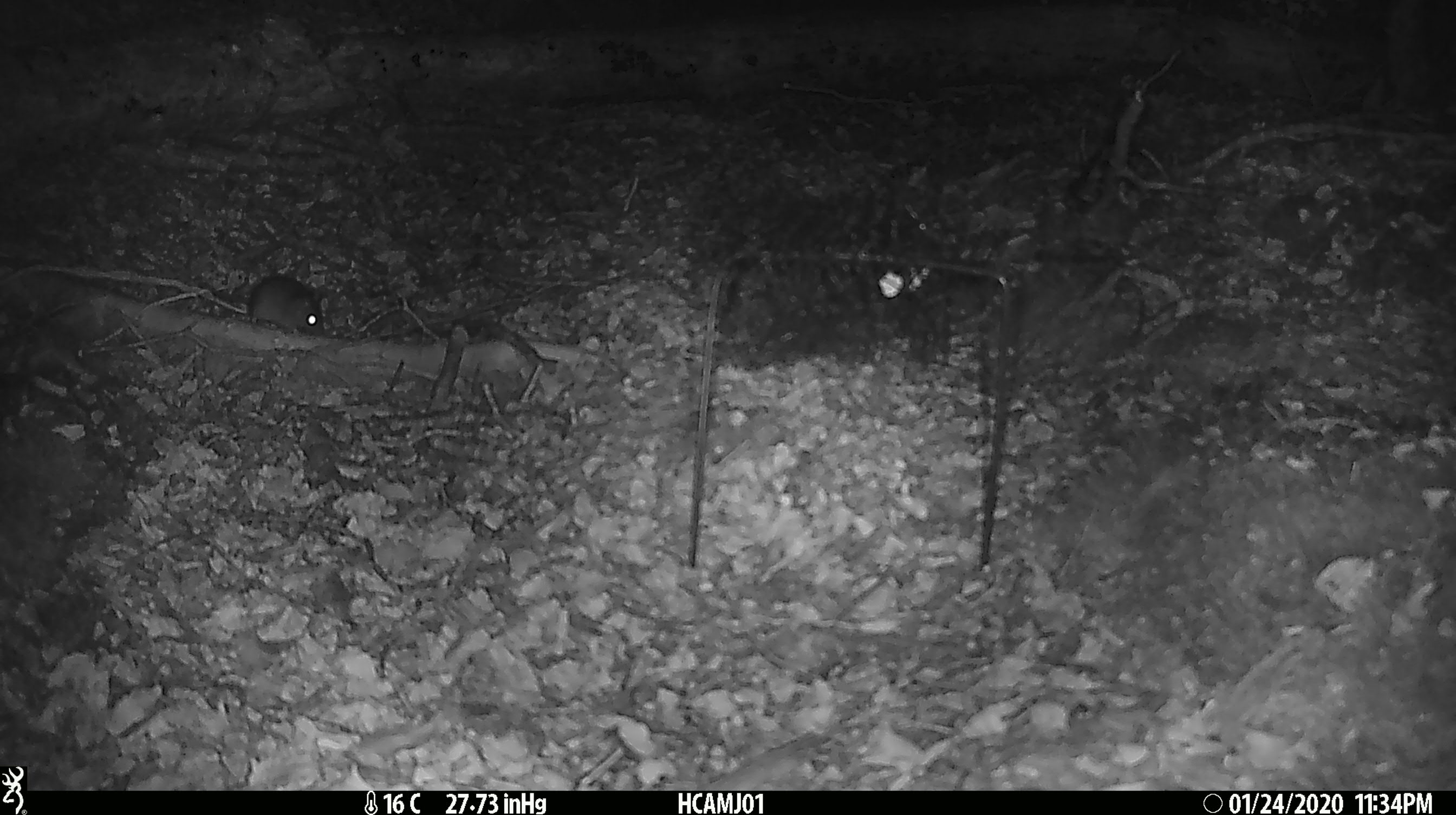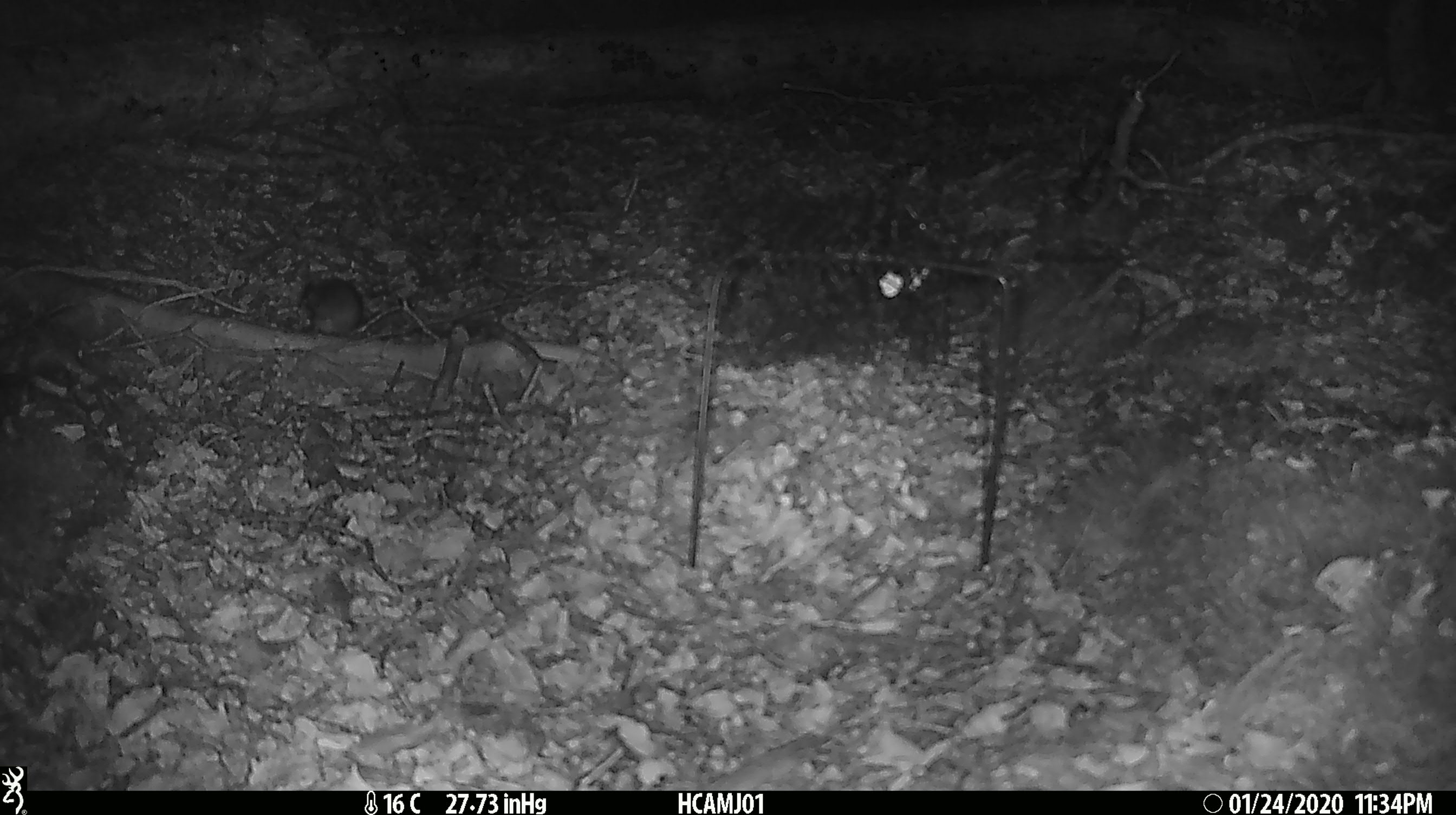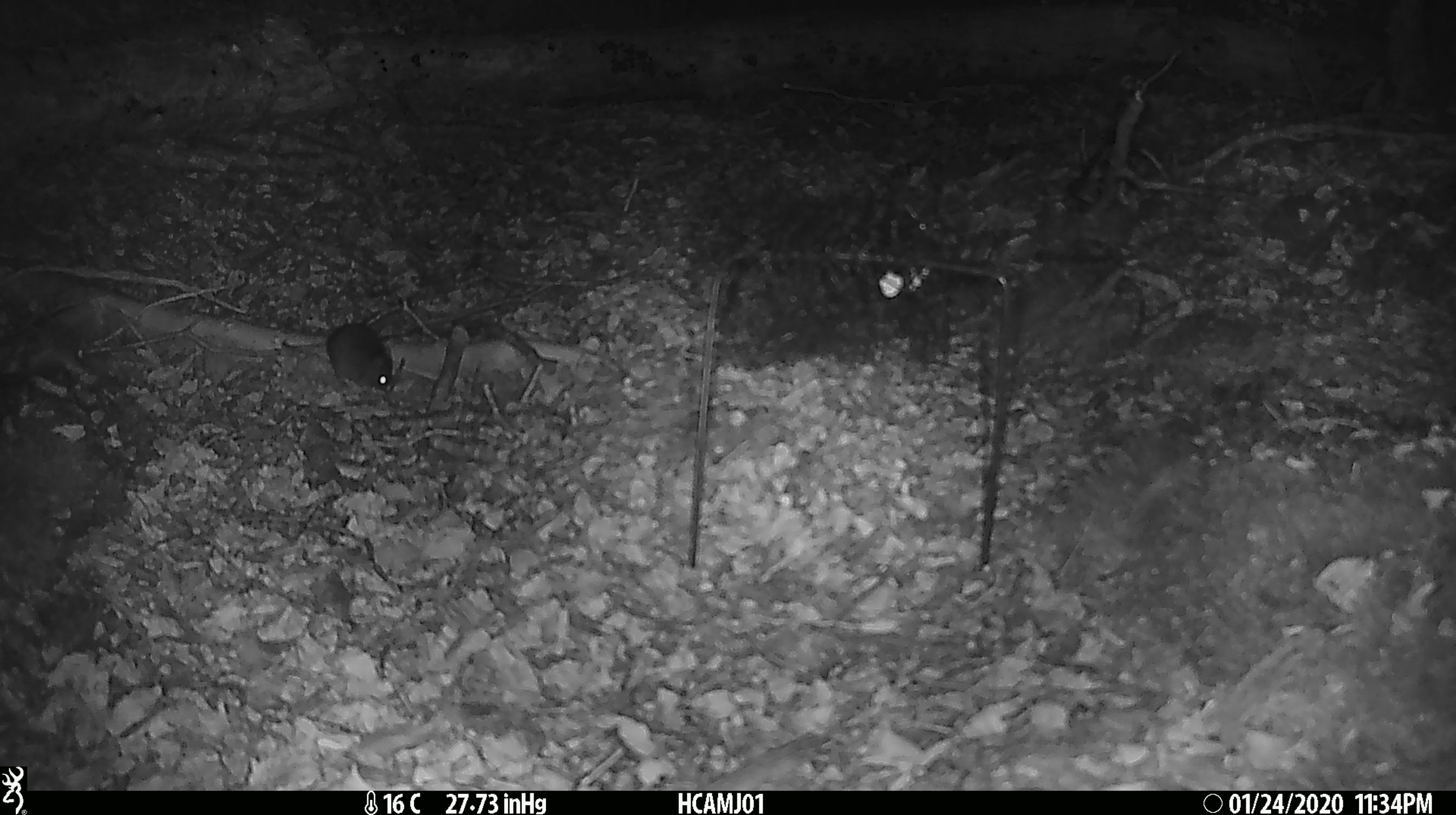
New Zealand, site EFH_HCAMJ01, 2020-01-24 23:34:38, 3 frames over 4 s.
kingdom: Animalia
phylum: Chordata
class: Mammalia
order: Rodentia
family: Muridae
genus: Mus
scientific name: Mus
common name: mouse